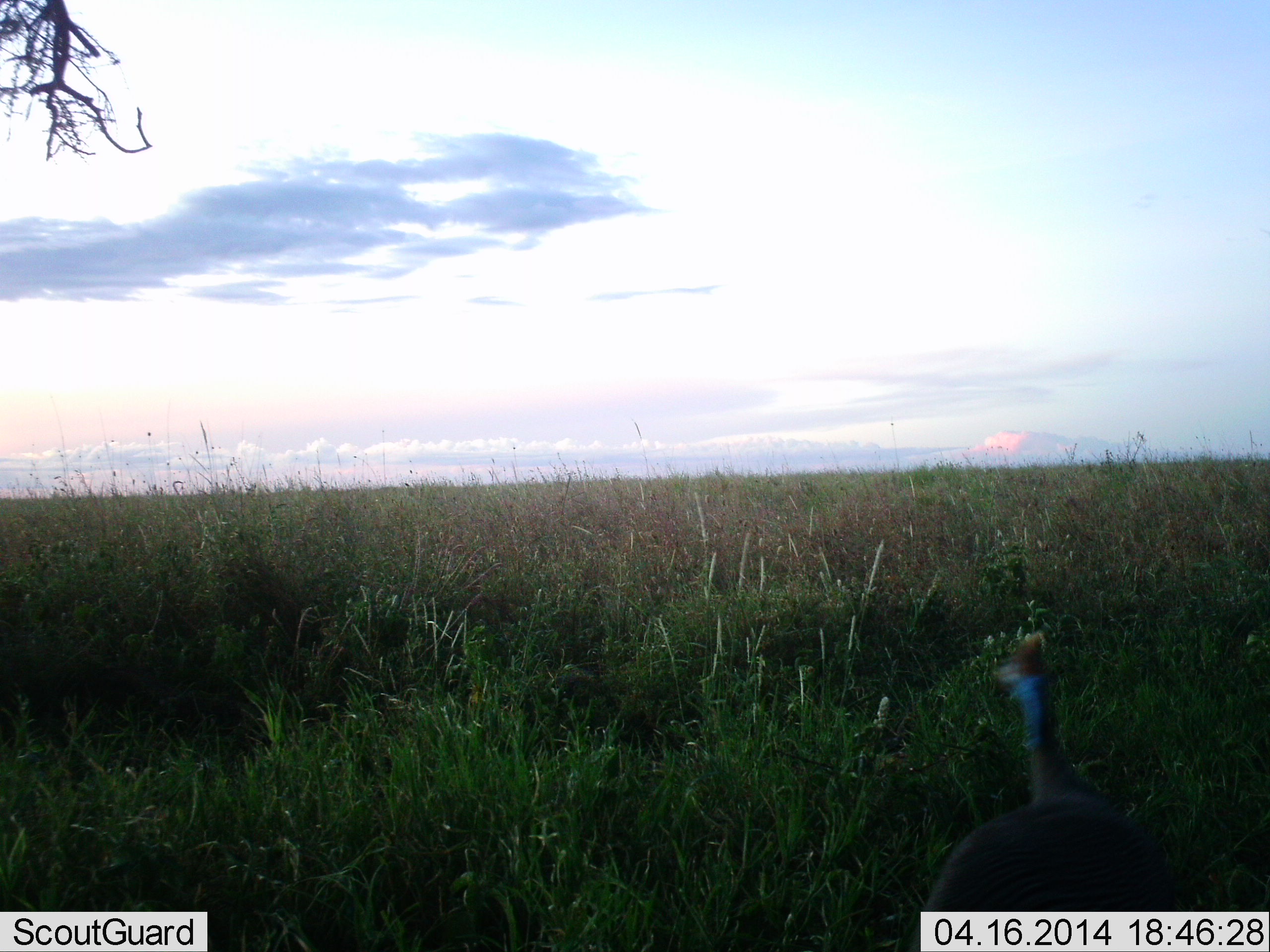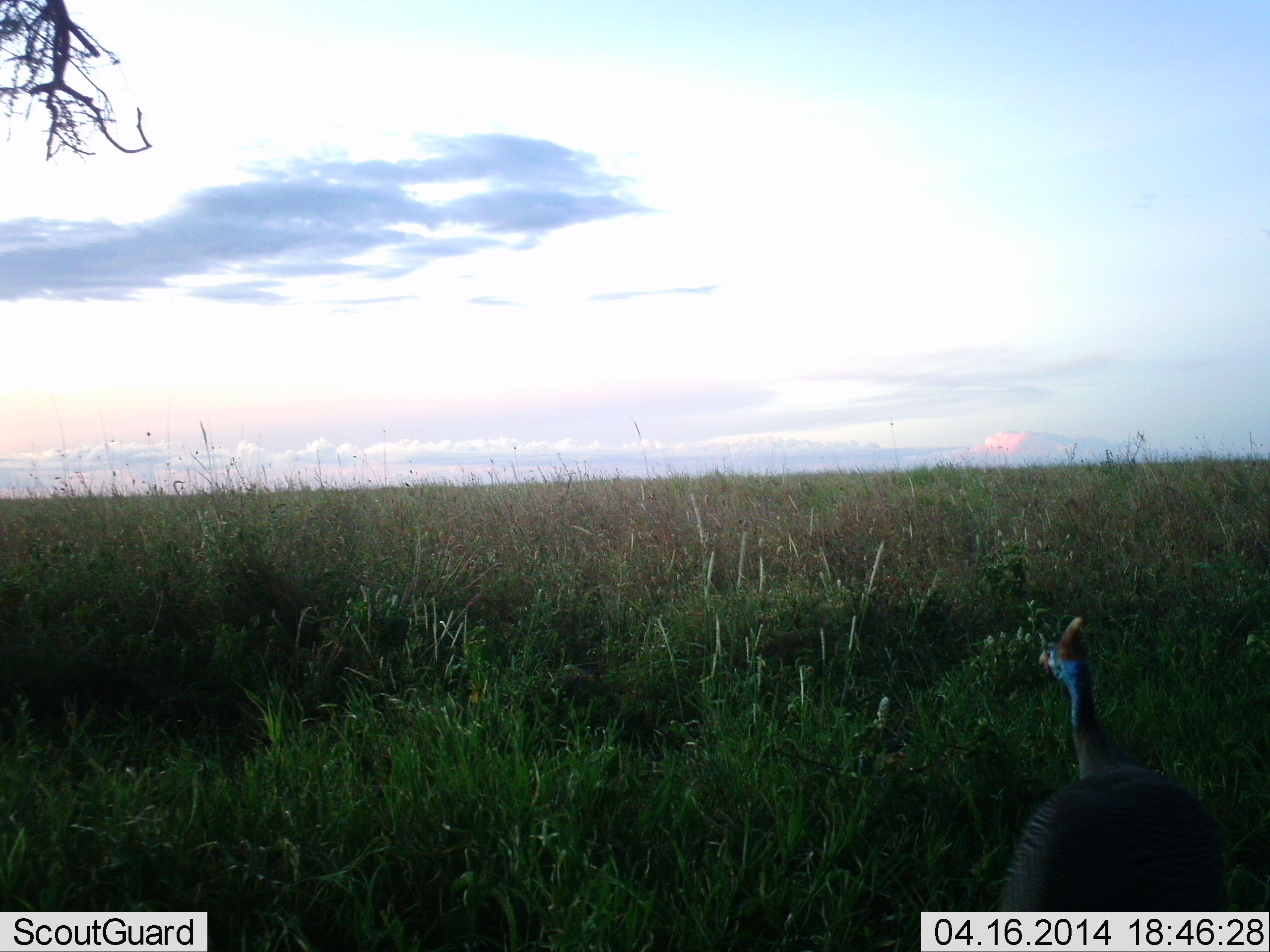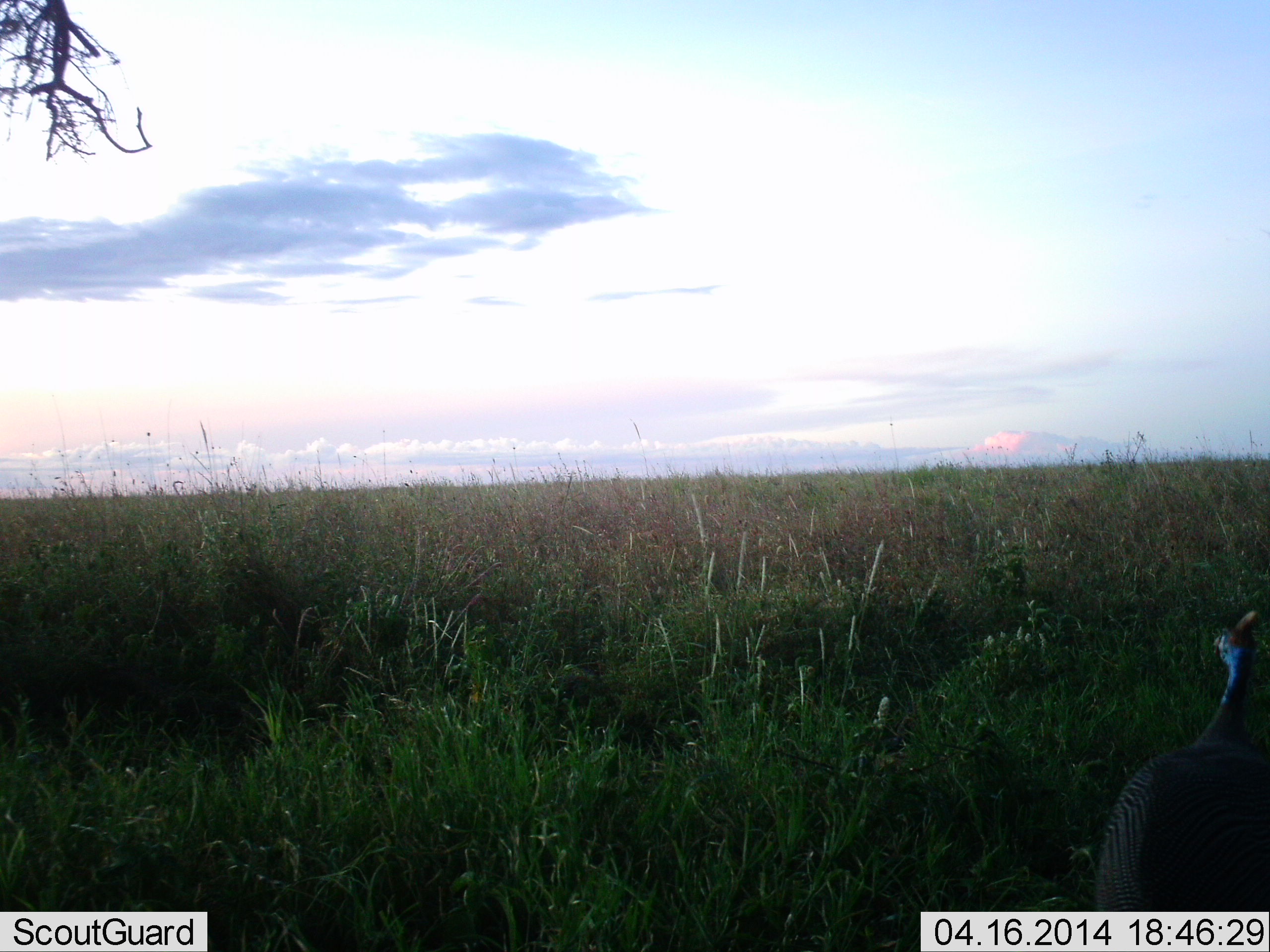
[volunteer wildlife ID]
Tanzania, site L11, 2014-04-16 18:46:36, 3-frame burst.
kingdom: Animalia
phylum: Chordata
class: Aves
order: Galliformes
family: Numididae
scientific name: Numididae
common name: guinea fowl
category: guineafowl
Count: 1.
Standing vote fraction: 50%.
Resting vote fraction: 0%.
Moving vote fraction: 50%.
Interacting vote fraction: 0%.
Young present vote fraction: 0%.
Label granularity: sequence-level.